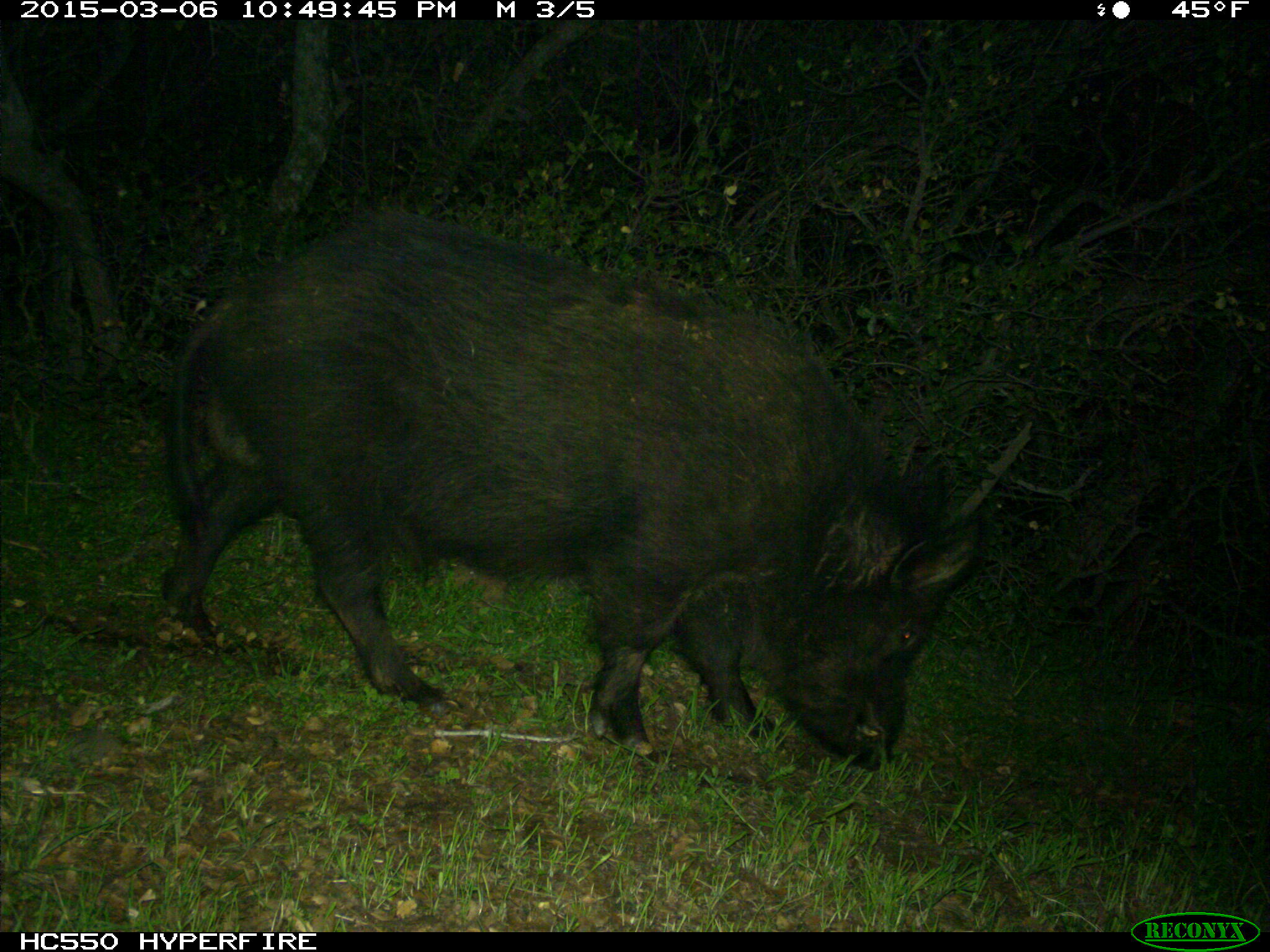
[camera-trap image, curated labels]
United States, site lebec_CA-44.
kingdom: Animalia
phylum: Chordata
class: Mammalia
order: Artiodactyla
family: Suidae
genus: Sus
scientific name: Sus scrofa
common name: wild boar